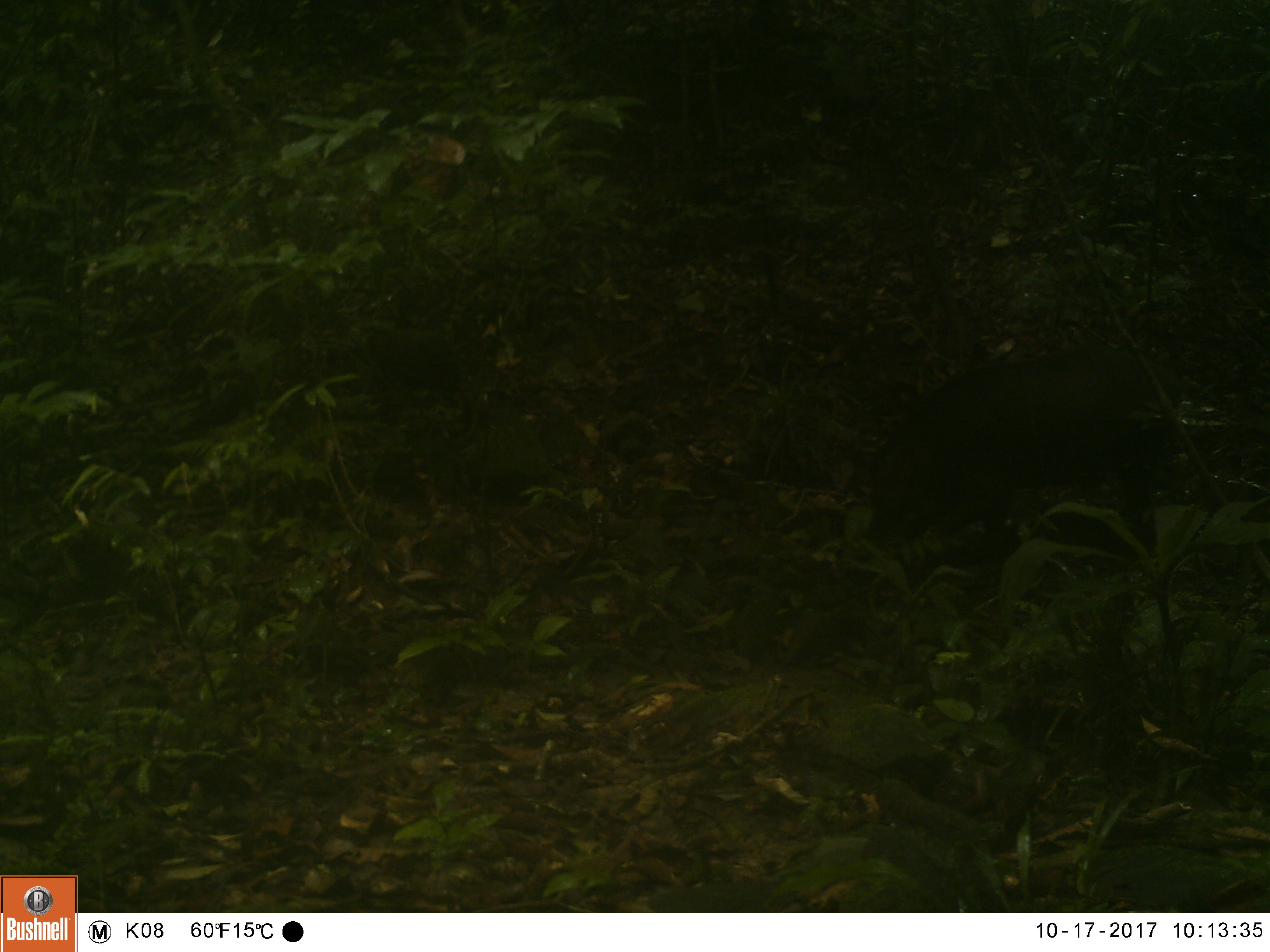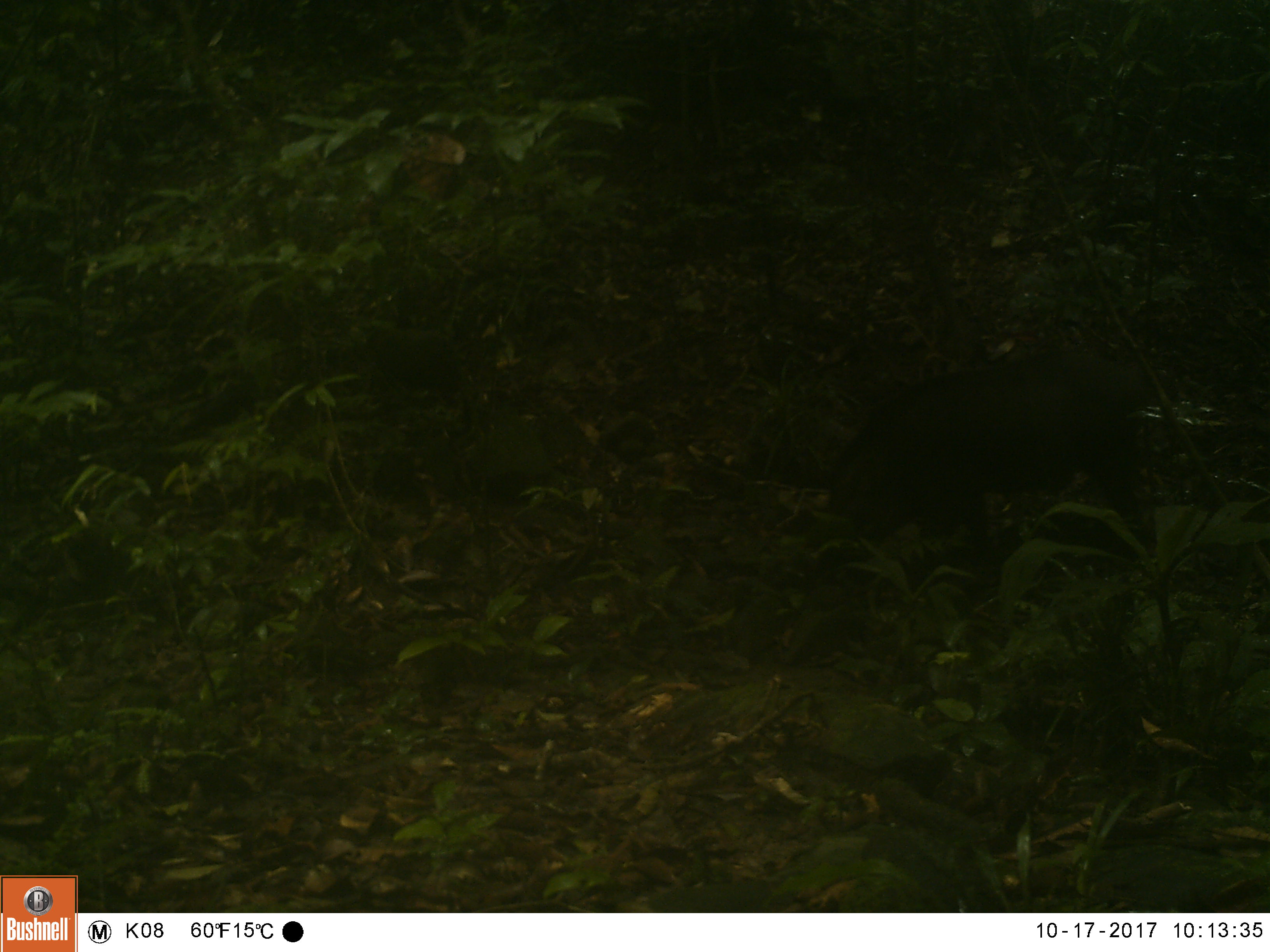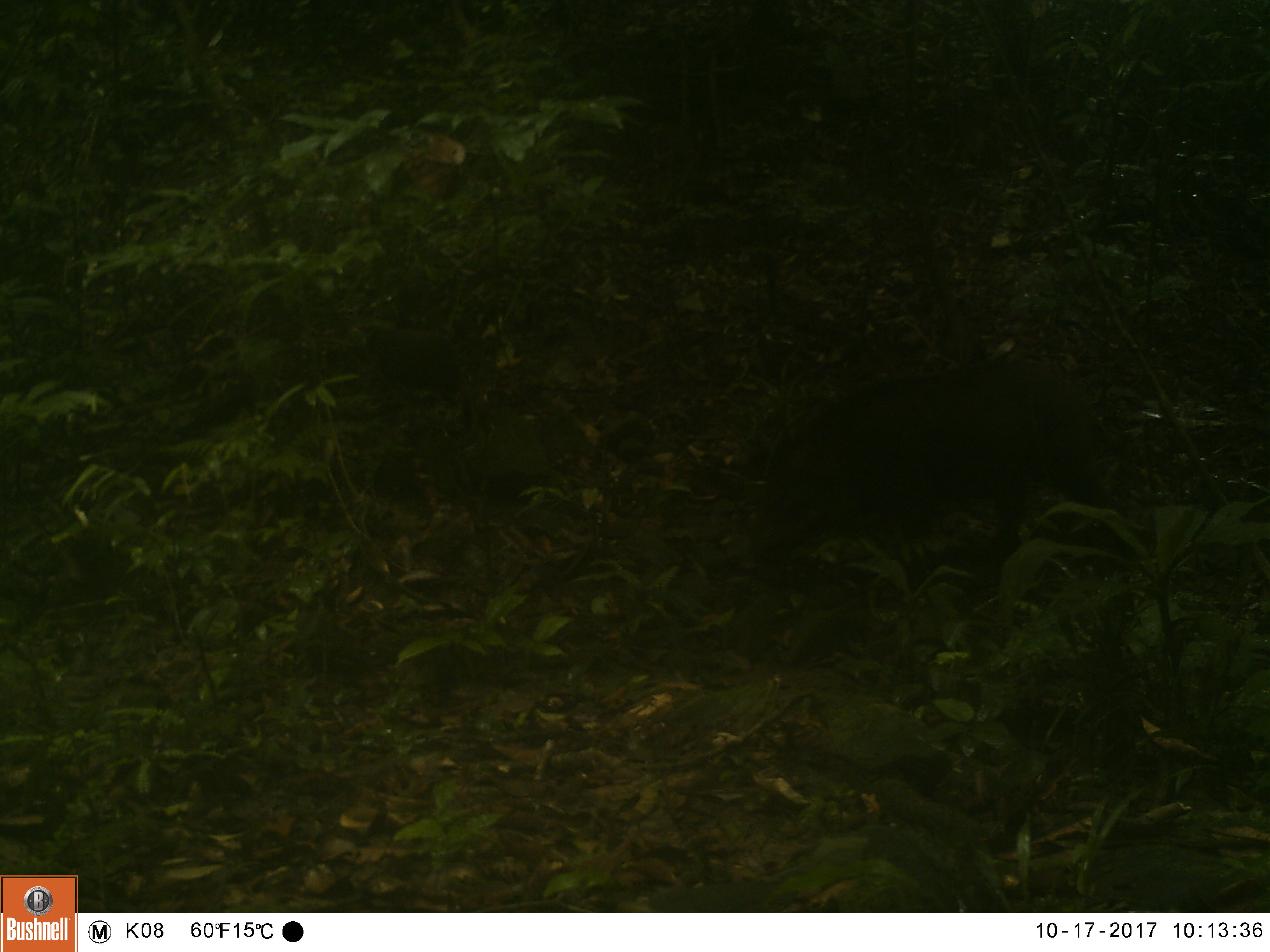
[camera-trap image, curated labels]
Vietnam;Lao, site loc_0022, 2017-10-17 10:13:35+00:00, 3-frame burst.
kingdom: Animalia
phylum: Chordata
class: Mammalia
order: Artiodactyla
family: Suidae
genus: Sus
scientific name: Sus scrofa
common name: eurasian wild pig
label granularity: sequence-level